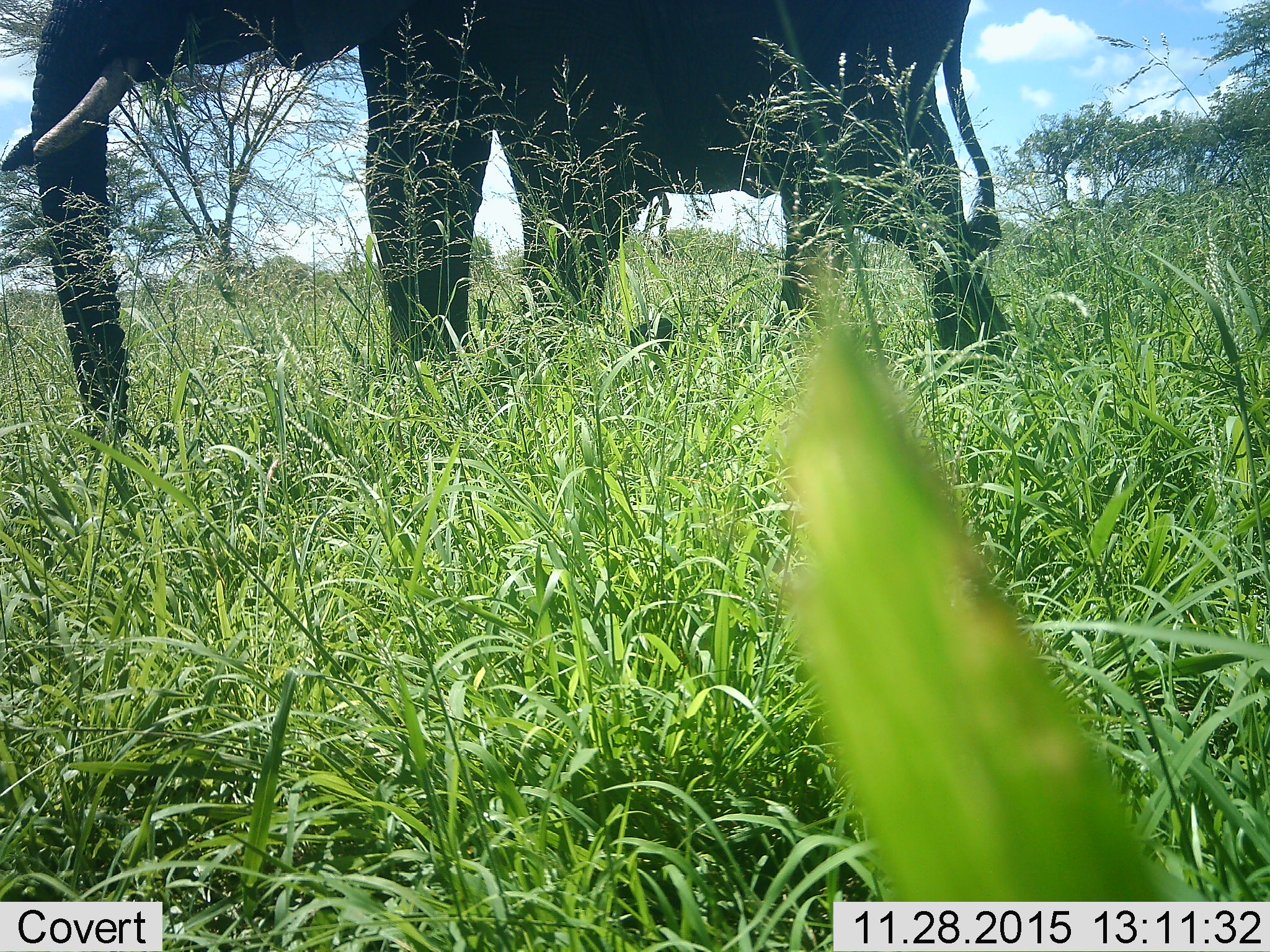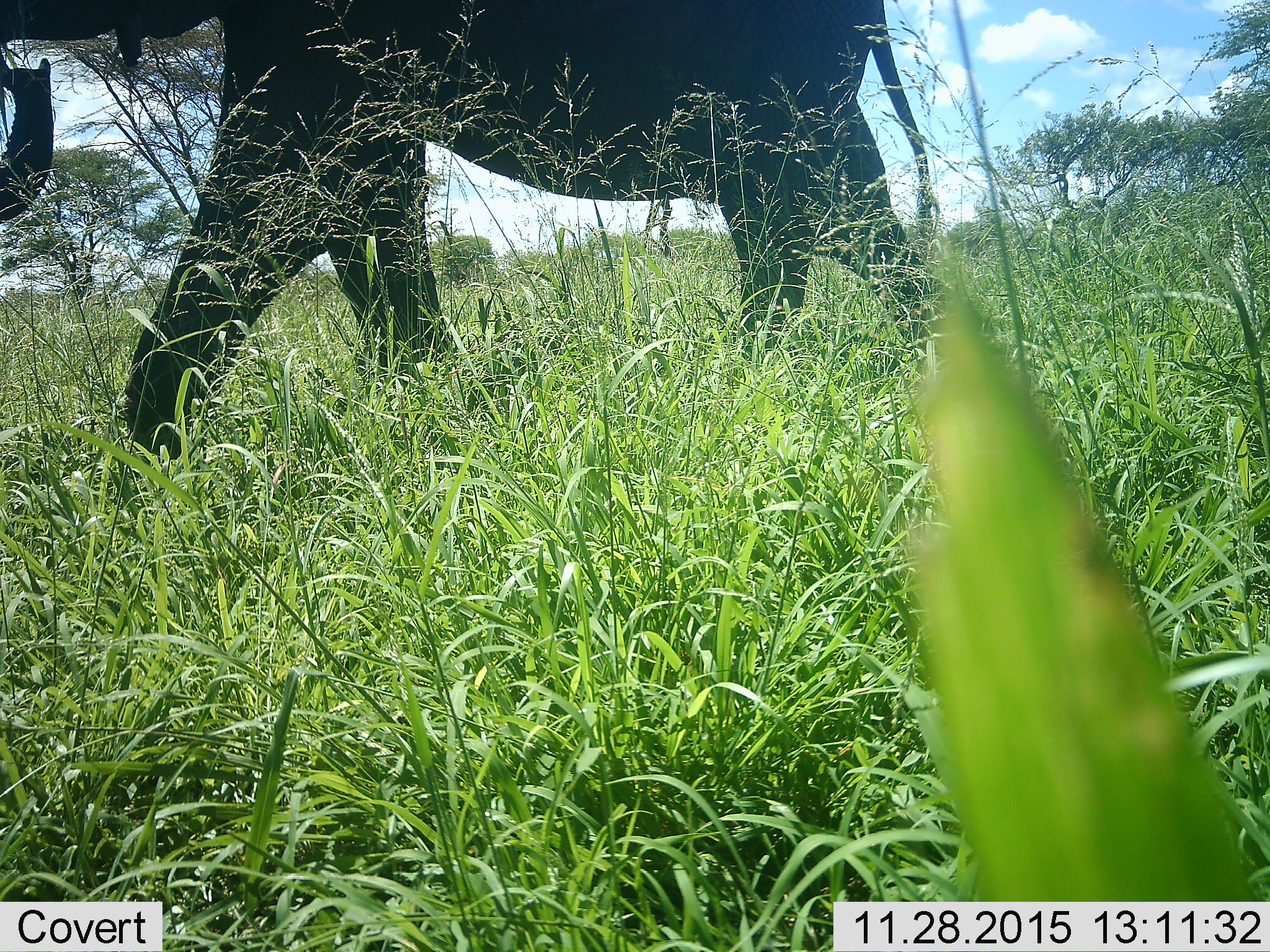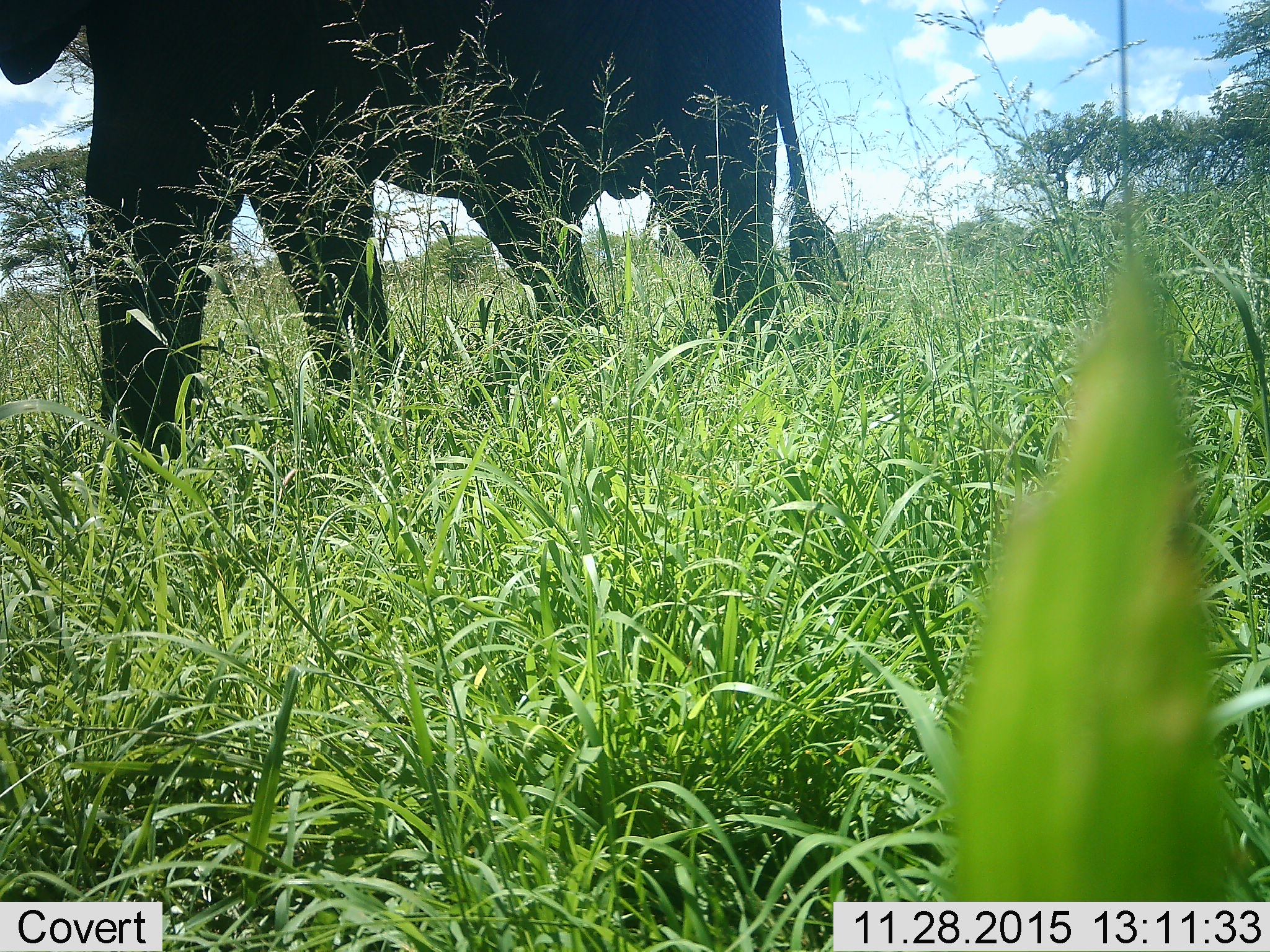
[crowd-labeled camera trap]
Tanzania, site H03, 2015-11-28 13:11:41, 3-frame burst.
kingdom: Animalia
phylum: Chordata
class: Mammalia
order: Proboscidea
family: Elephantidae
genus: Loxodonta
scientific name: Loxodonta africana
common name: african bush elephant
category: elephant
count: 1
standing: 20%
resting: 0%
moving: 90%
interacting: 0%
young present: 0%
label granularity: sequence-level